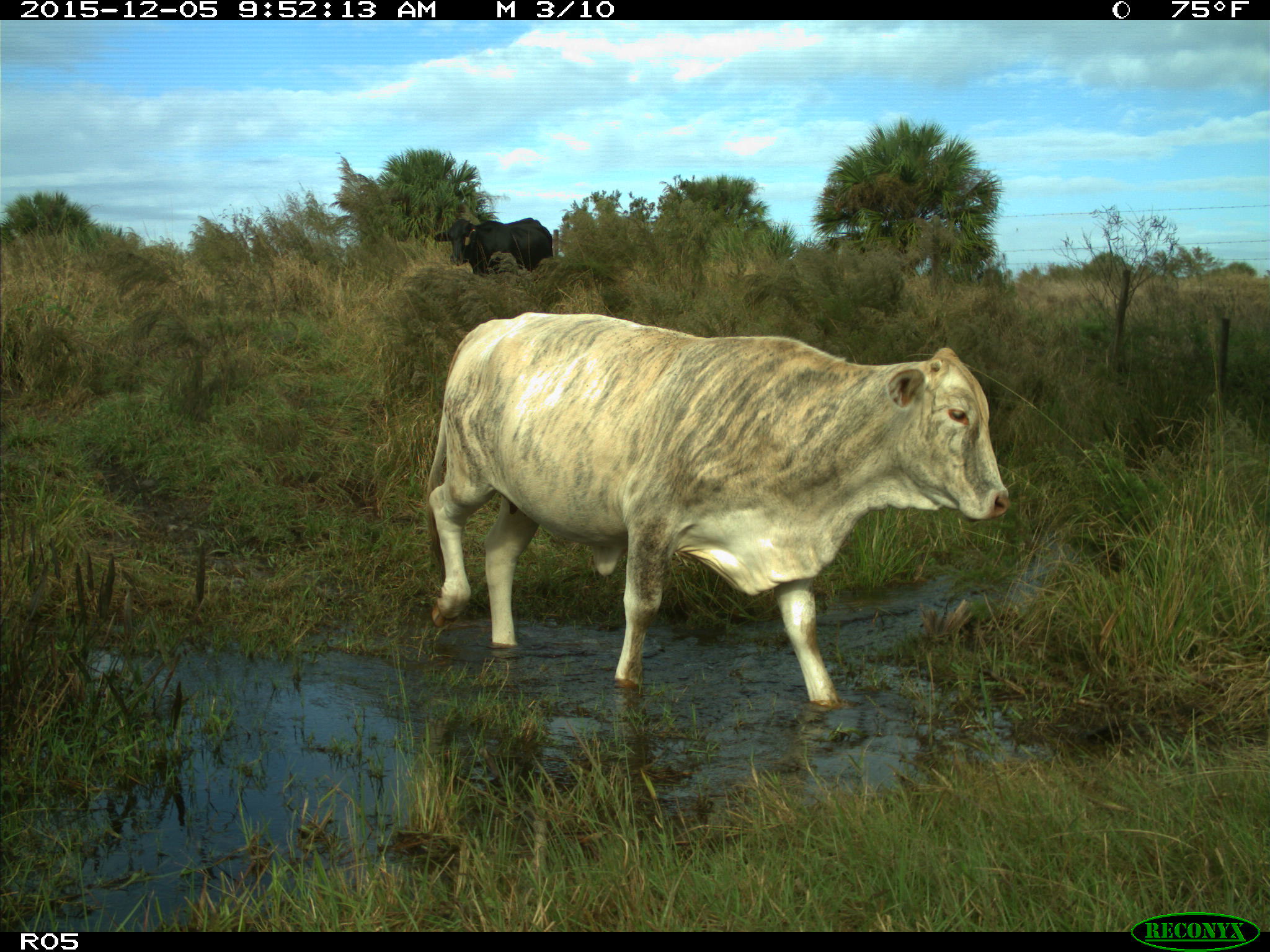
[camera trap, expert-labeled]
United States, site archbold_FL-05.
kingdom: Animalia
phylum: Chordata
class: Mammalia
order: Artiodactyla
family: Bovidae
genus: Bos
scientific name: Bos taurus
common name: domestic cow